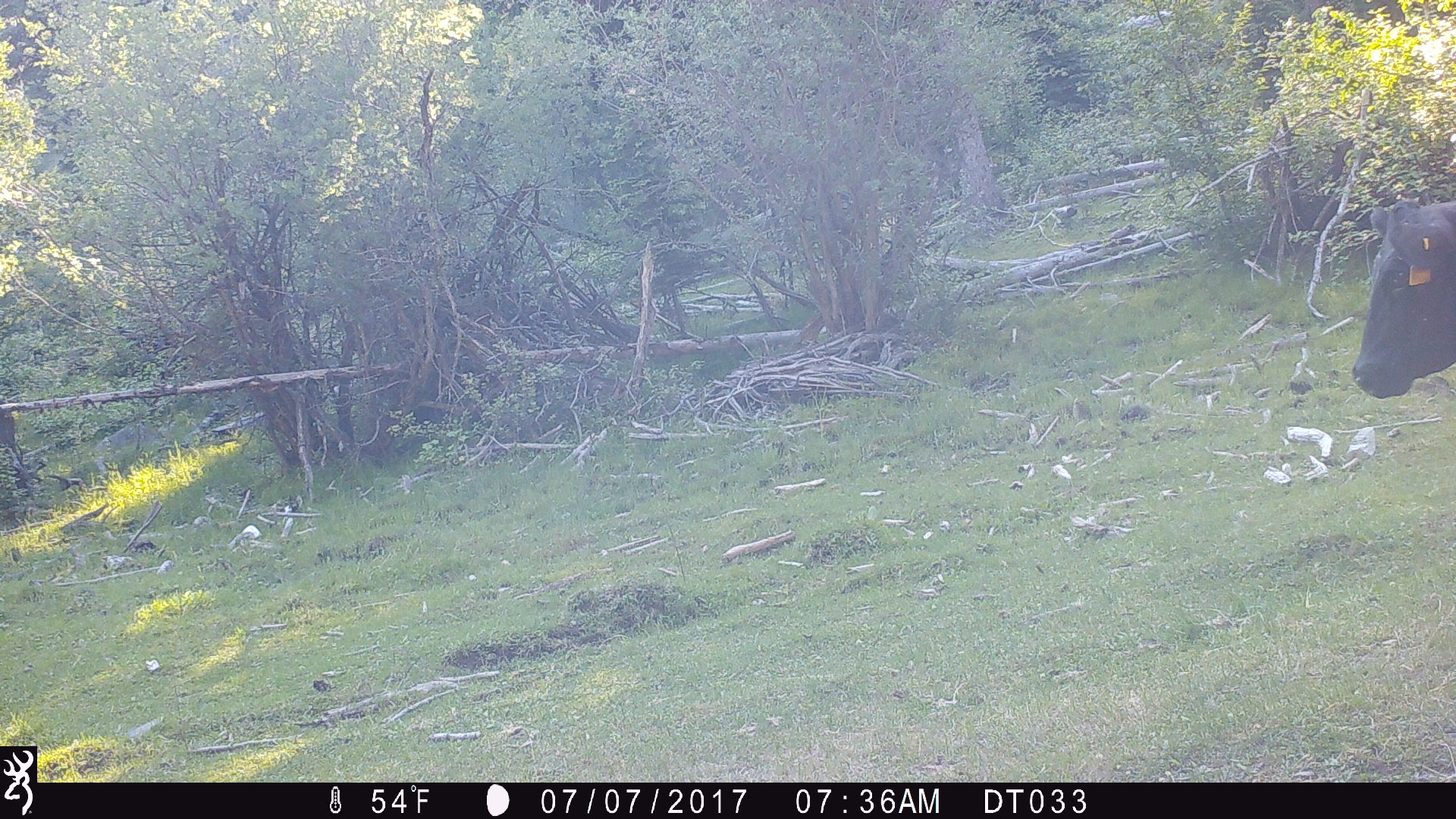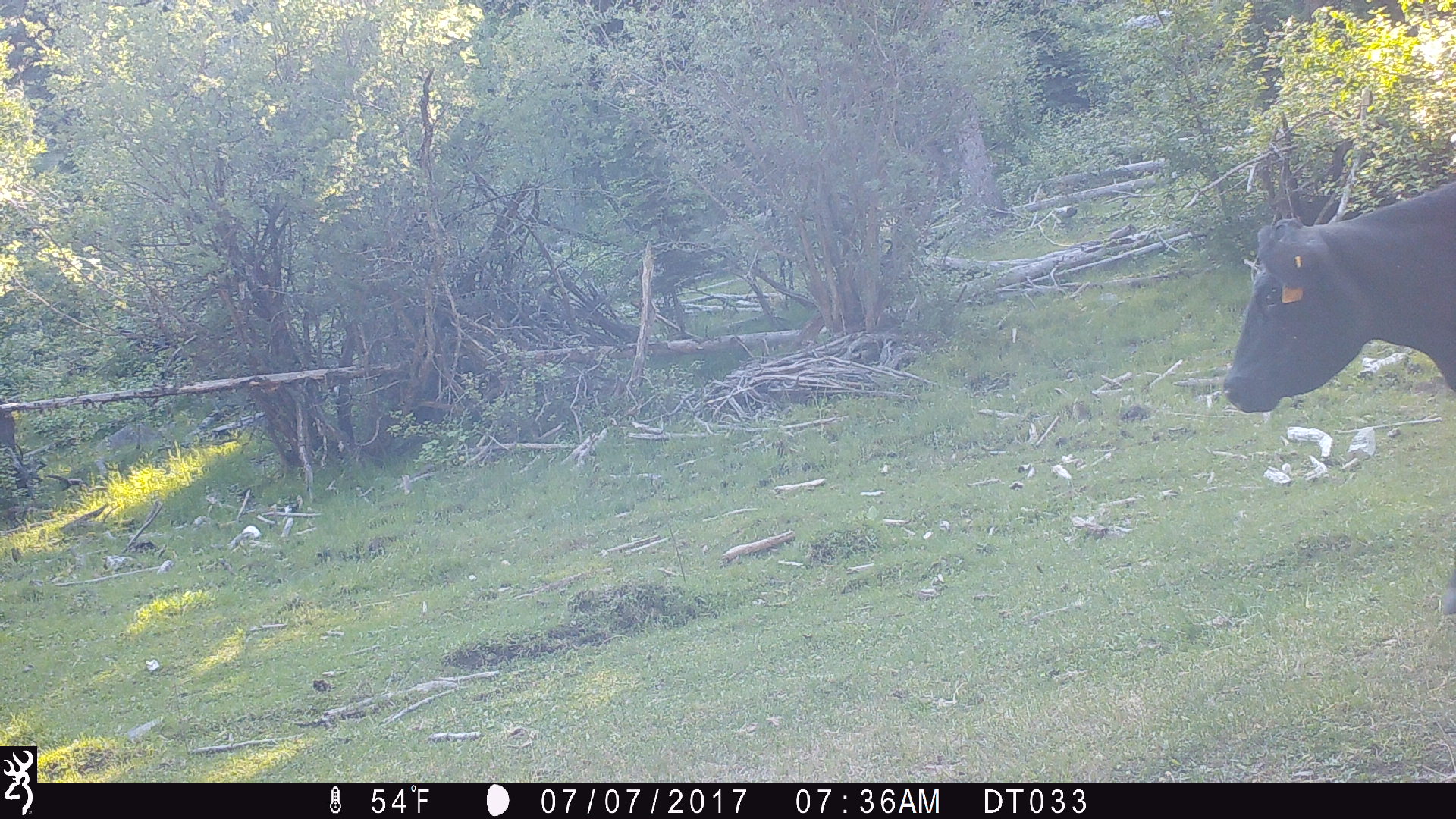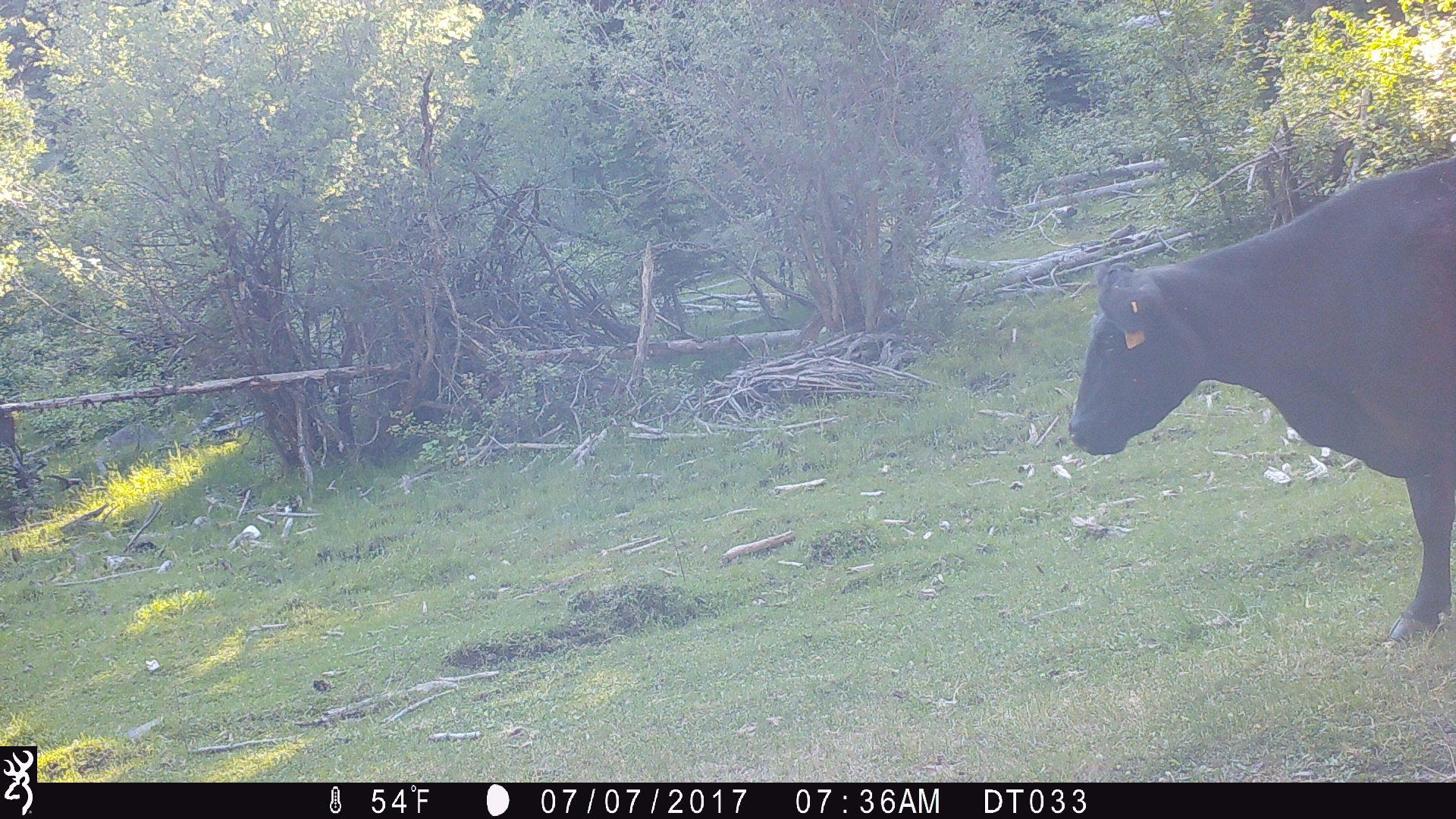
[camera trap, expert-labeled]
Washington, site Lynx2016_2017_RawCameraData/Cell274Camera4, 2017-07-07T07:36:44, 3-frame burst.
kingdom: Animalia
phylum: Chordata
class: Mammalia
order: Artiodactyla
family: Bovidae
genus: Bos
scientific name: Bos taurus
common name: domestic cattle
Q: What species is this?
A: Domestic cattle (Bos taurus).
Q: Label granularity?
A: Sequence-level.